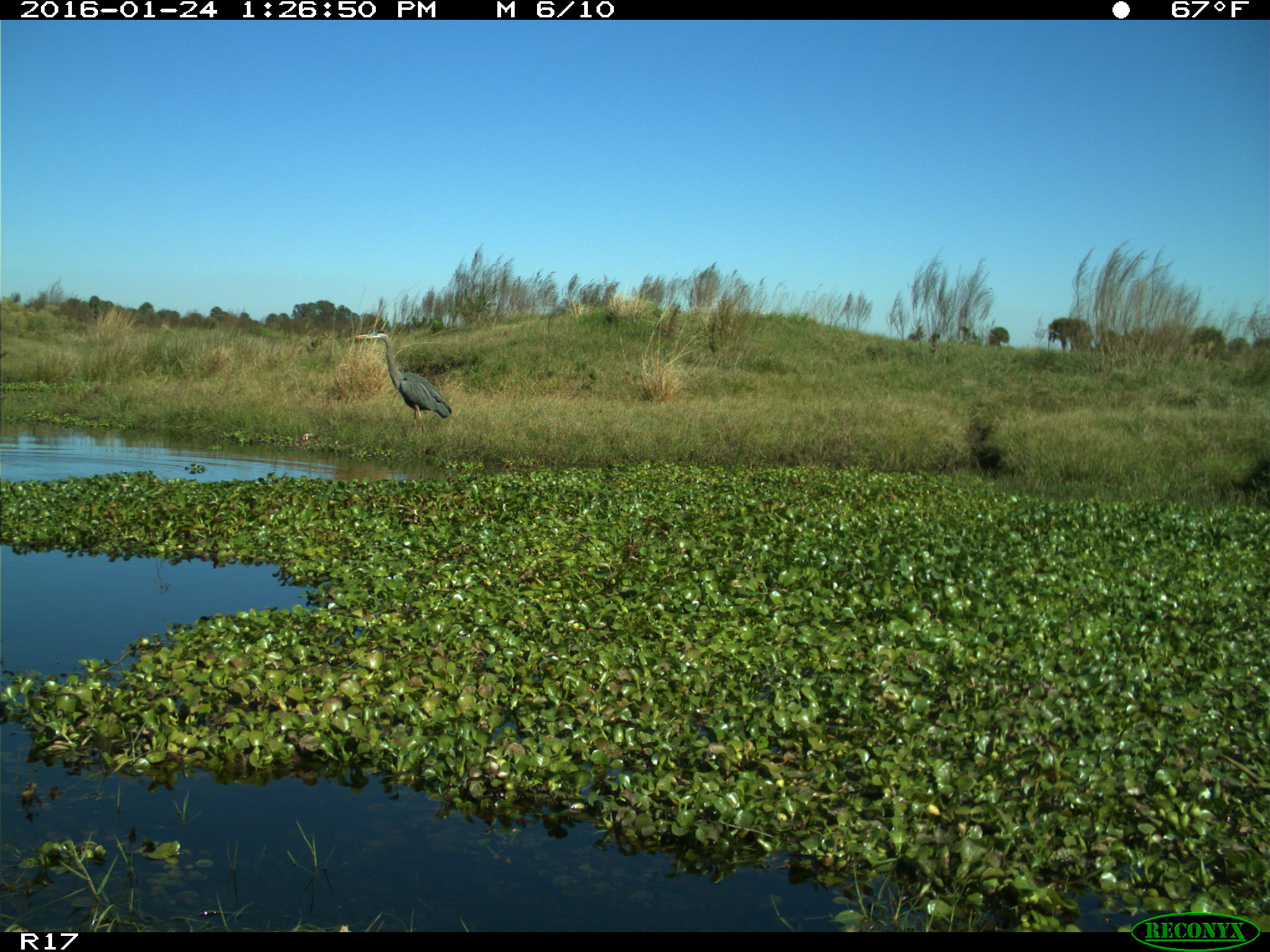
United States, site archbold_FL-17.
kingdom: Animalia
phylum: Chordata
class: Aves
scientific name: Aves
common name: birds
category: unidentified bird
Unidentified bird (birds) (Aves).